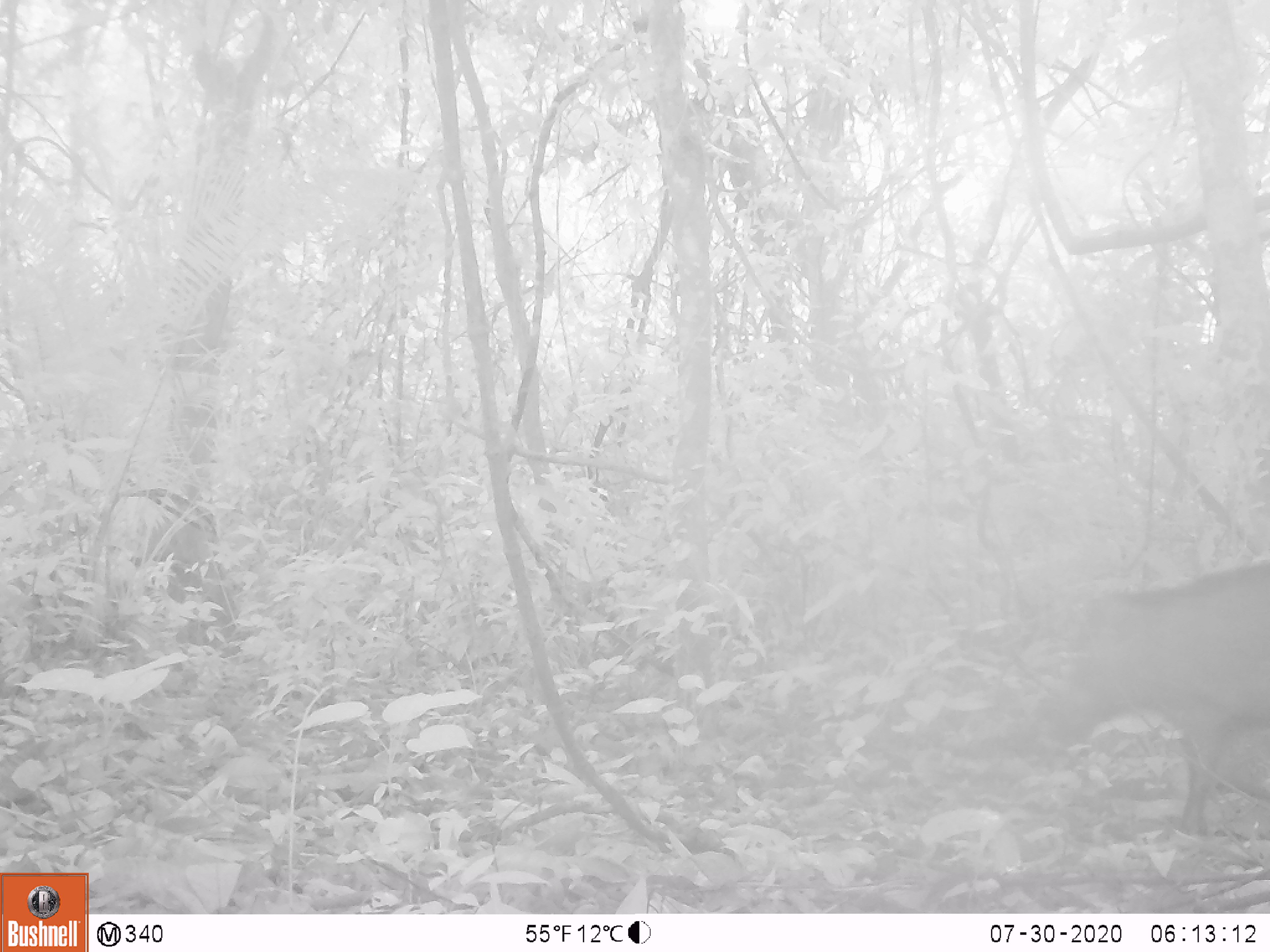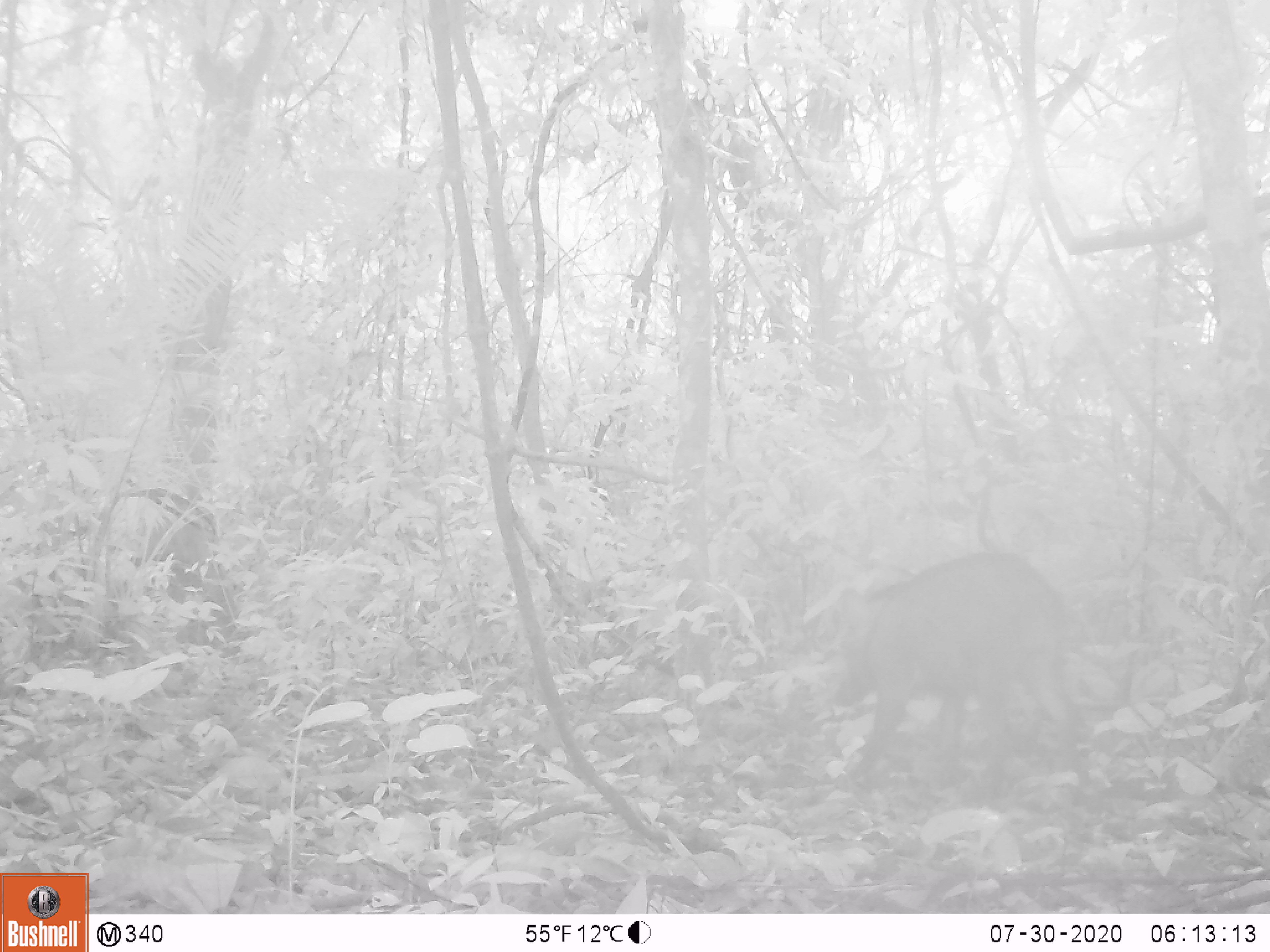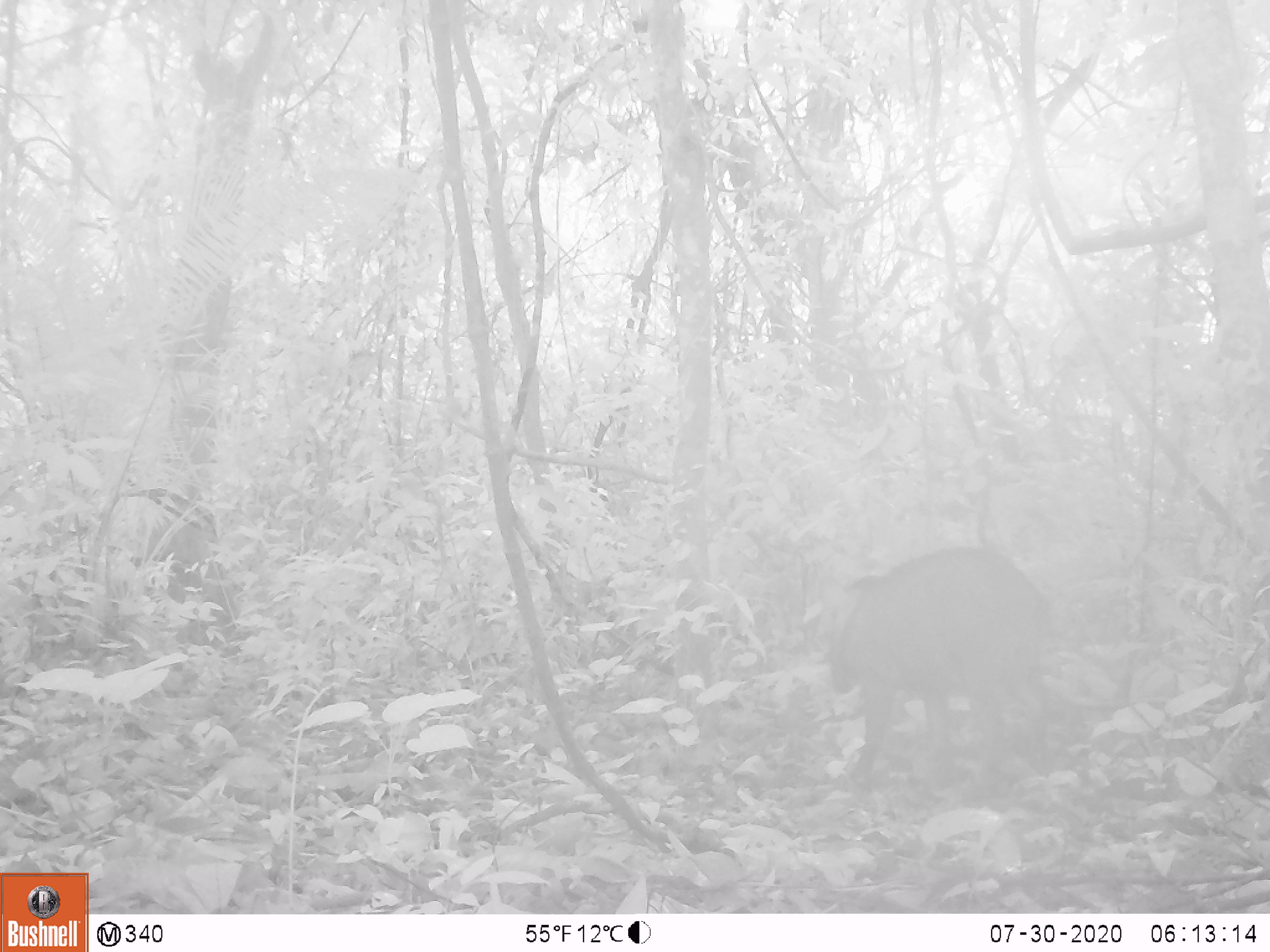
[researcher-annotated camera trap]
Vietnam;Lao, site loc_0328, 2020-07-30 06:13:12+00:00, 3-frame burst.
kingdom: Animalia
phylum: Chordata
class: Mammalia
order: Artiodactyla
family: Suidae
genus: Sus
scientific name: Sus scrofa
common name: eurasian wild pig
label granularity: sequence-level